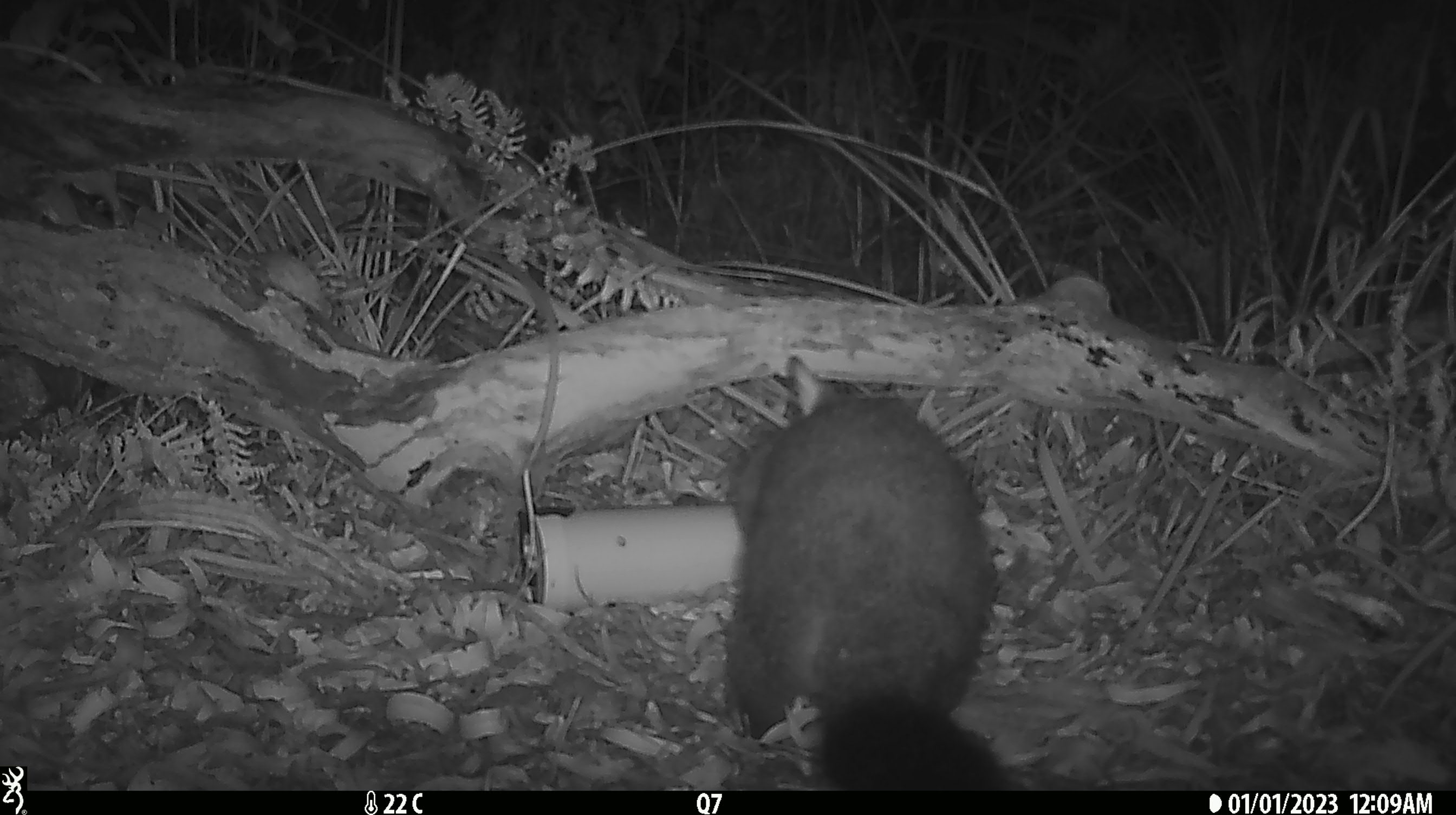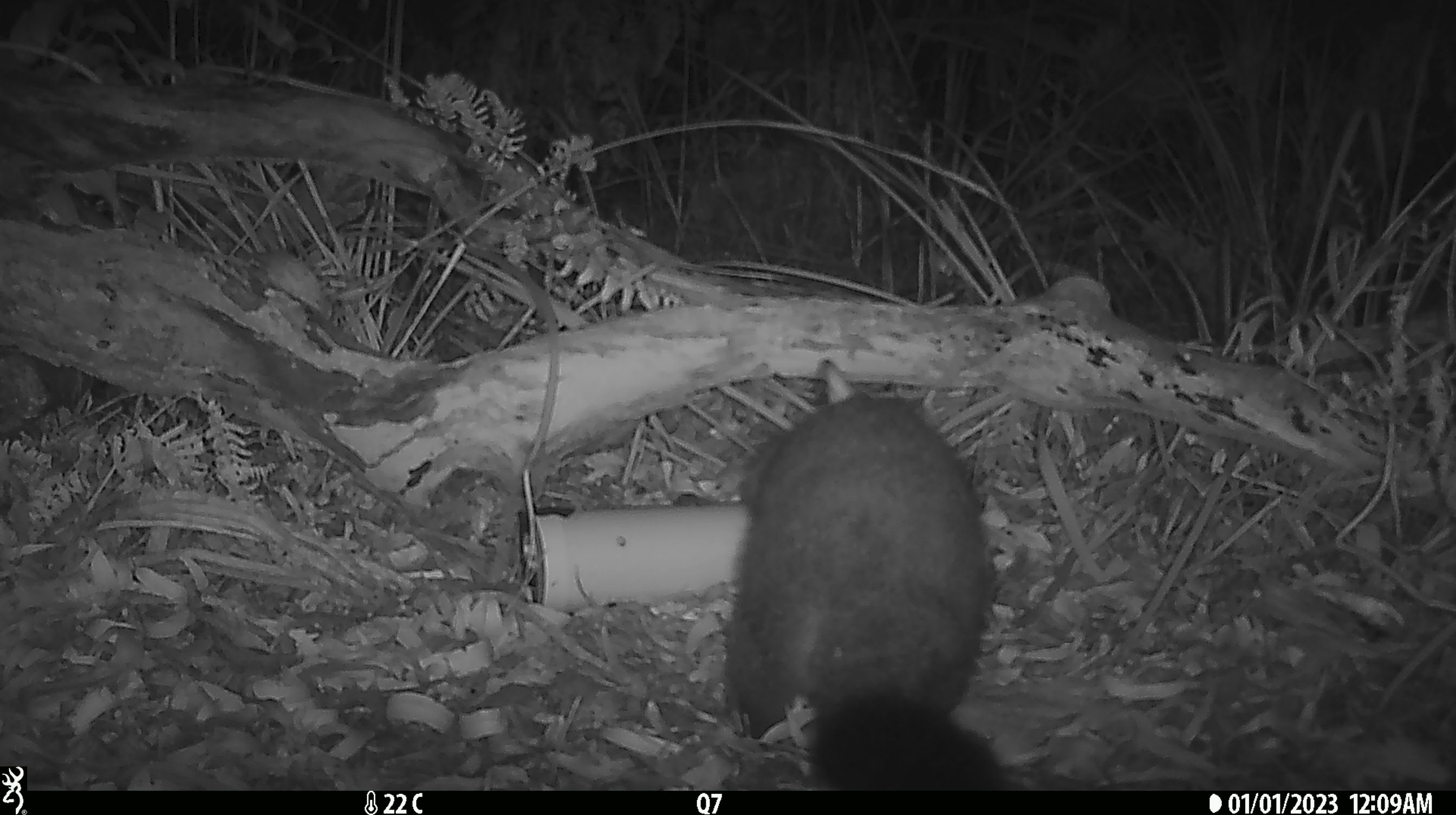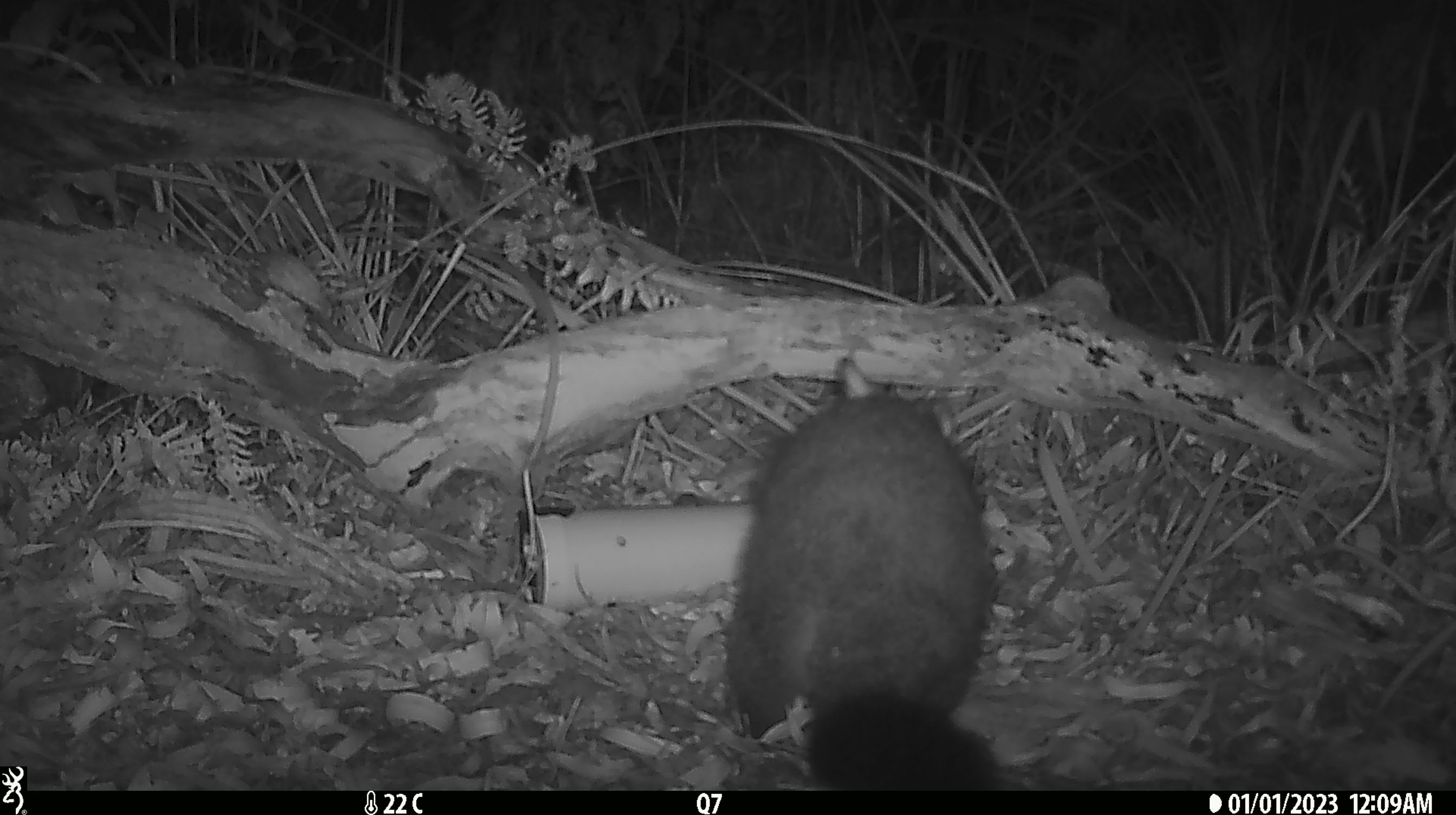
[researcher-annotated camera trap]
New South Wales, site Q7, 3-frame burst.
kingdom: Animalia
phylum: Chordata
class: Mammalia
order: Diprotodontia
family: Phalangeridae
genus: Trichosurus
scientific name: Trichosurus vulpecula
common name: common brushtail possum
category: possum